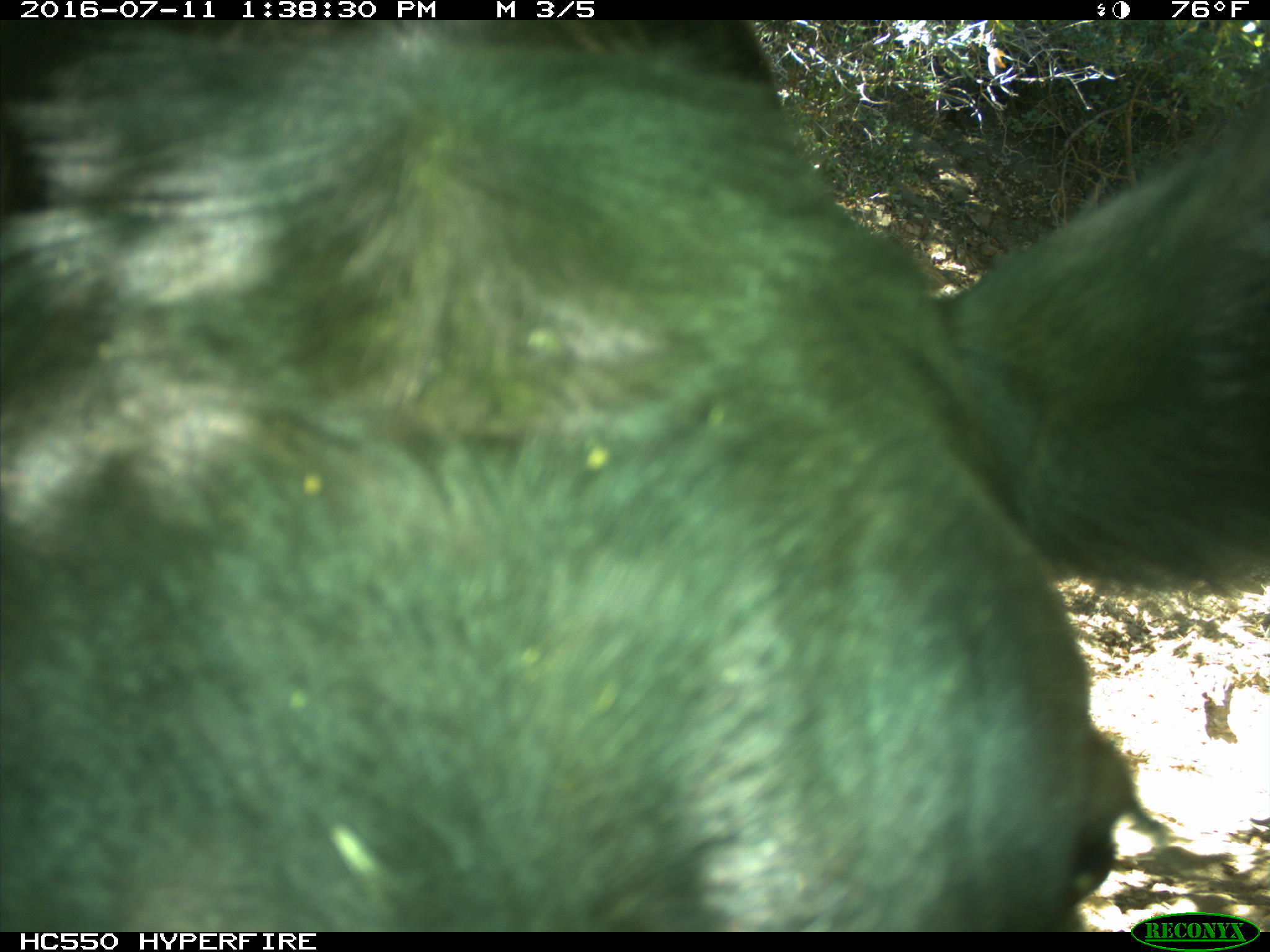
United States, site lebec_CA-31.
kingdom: Animalia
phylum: Chordata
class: Mammalia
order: Artiodactyla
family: Bovidae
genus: Bos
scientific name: Bos taurus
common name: domestic cow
Bos taurus (domestic cow).